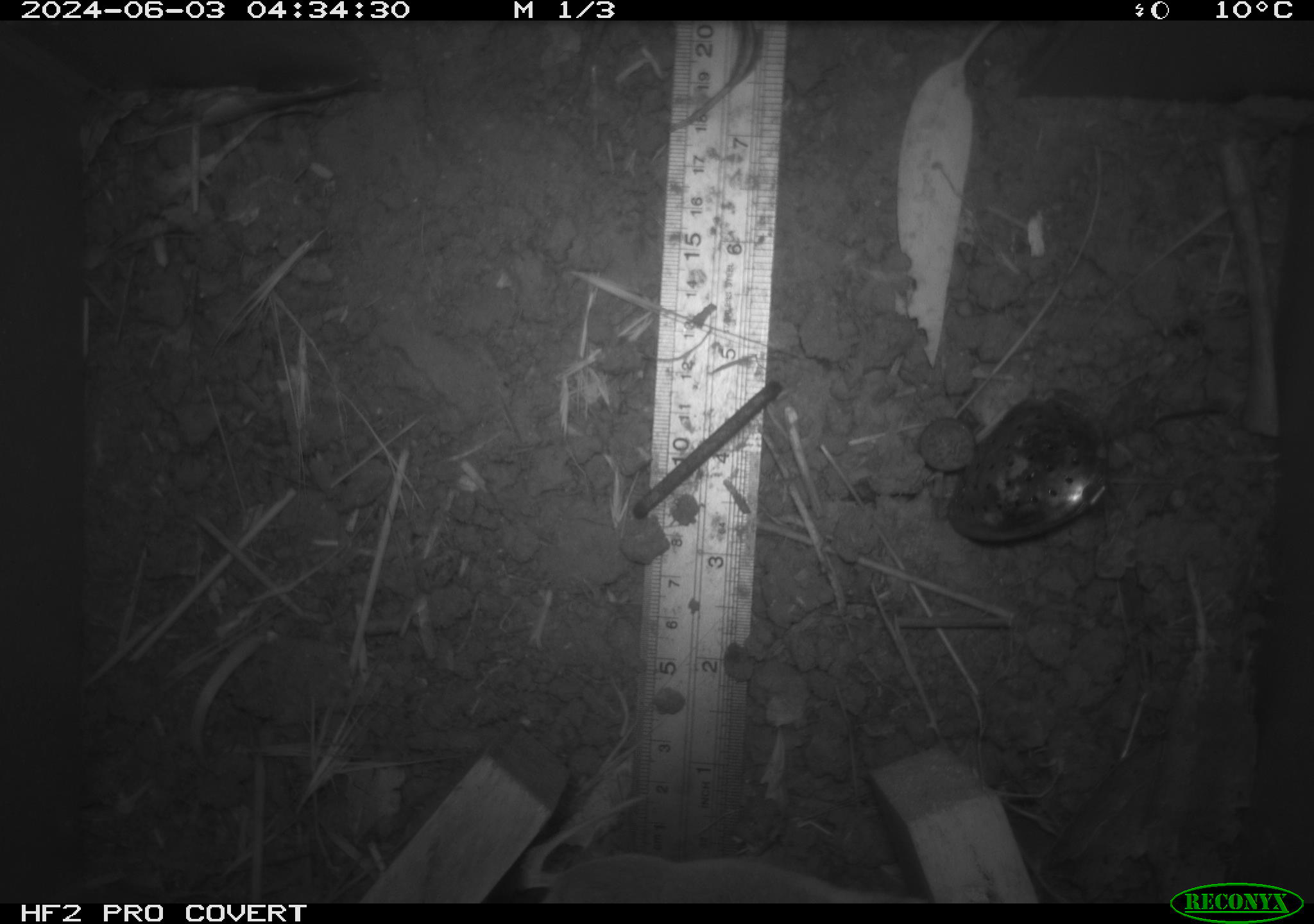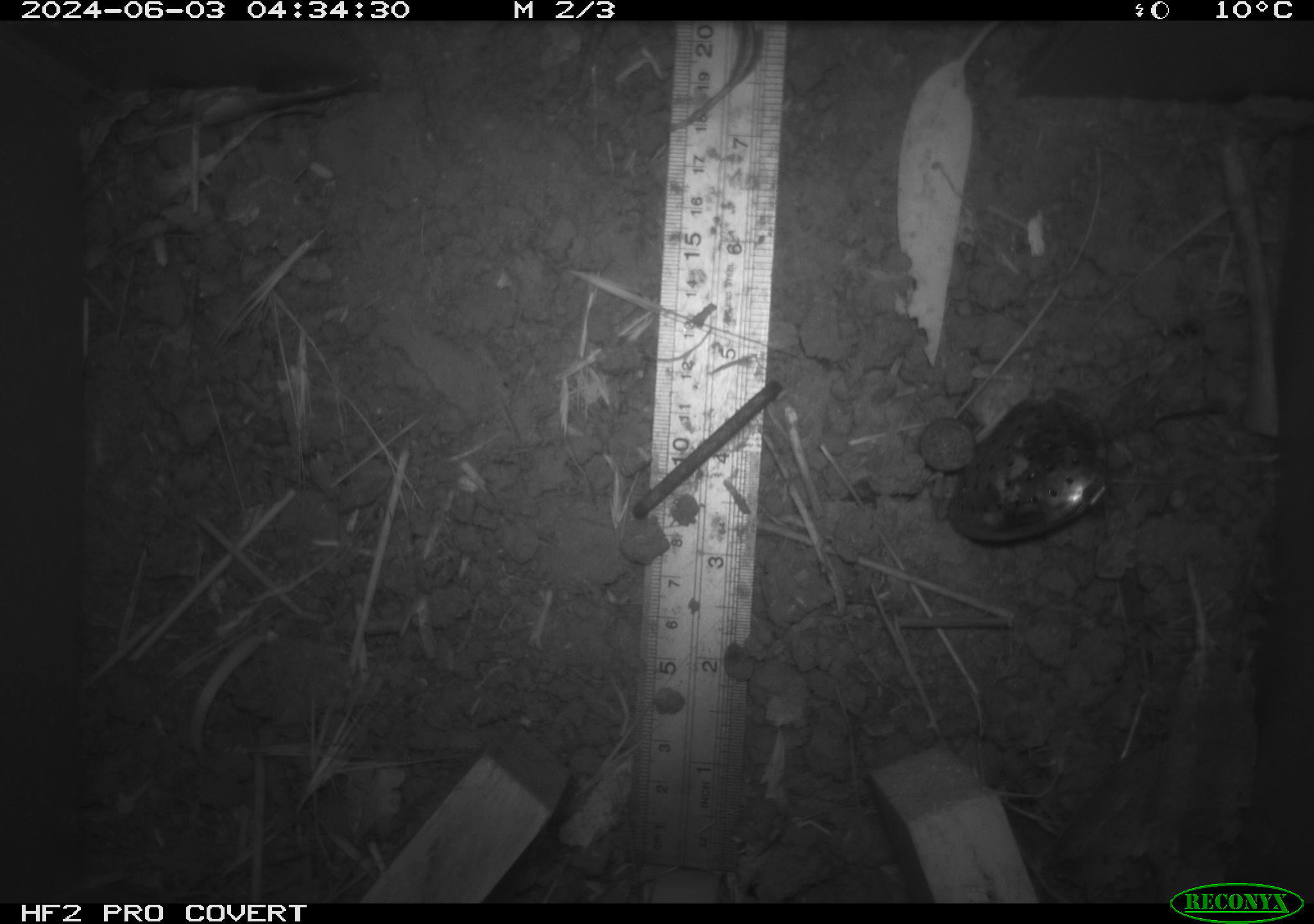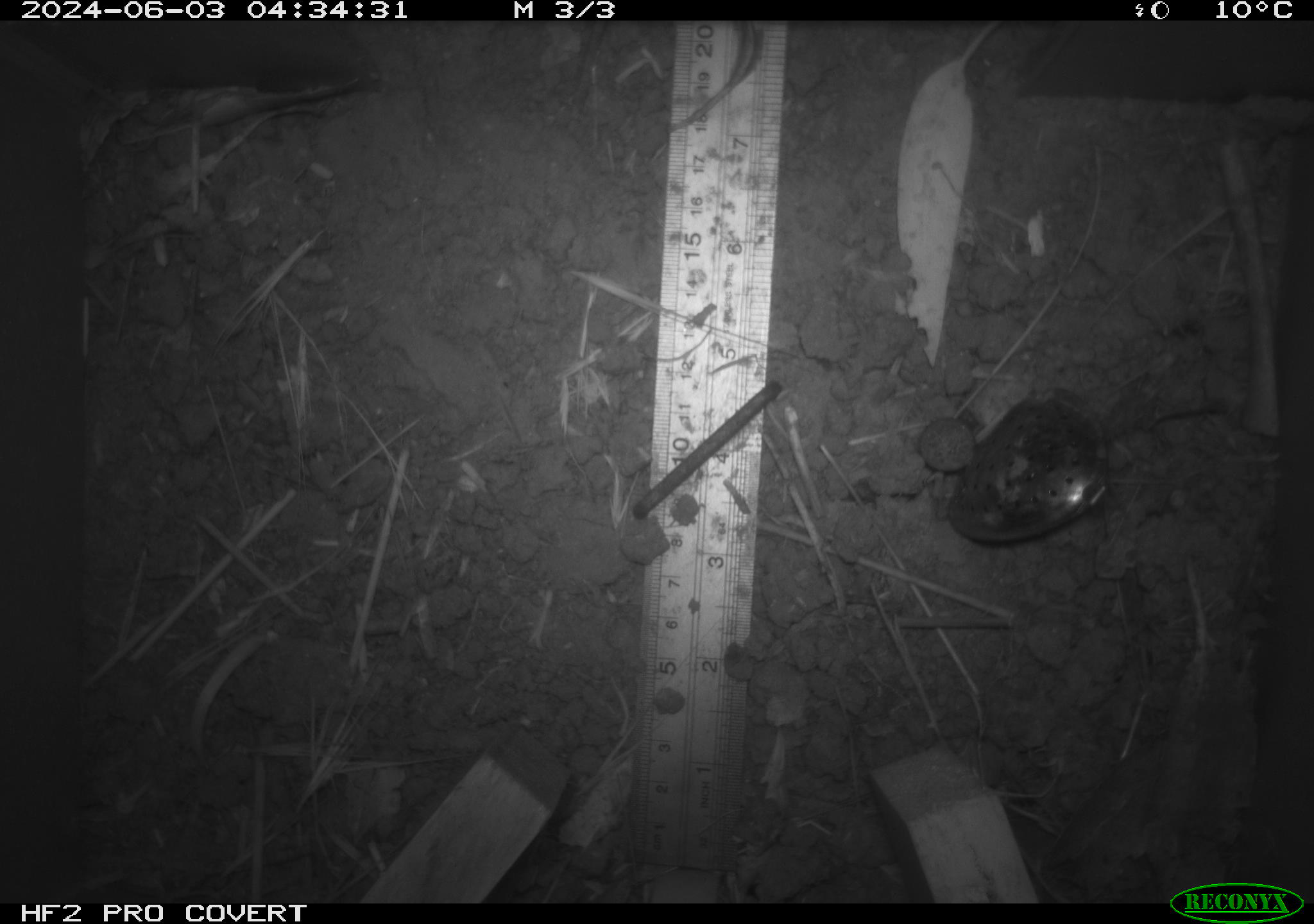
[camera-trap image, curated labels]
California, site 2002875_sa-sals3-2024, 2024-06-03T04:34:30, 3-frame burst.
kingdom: Animalia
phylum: Chordata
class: Mammalia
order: Rodentia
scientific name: Rodentia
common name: rodent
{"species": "rodent (Rodentia)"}